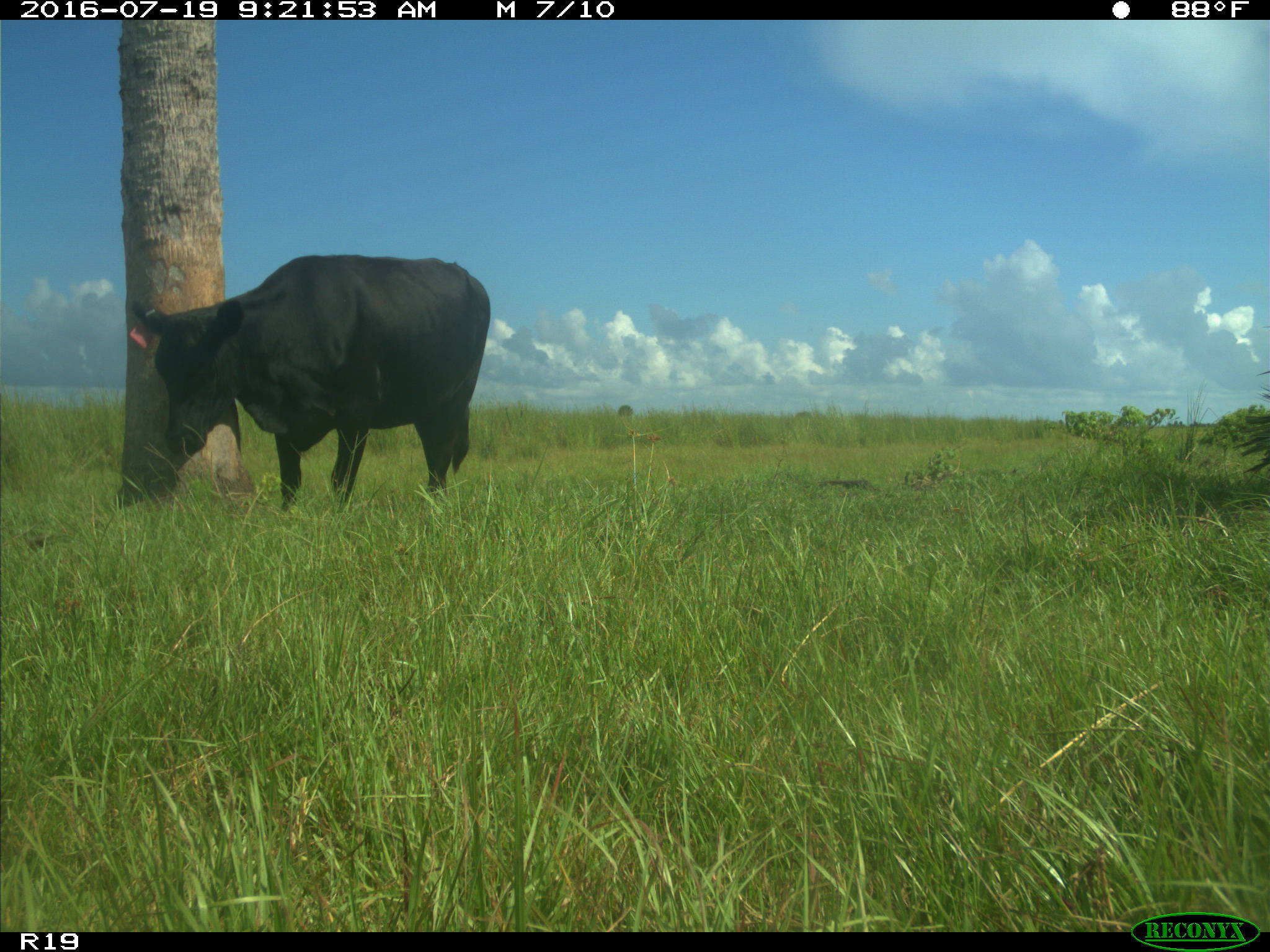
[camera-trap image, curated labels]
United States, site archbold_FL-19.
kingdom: Animalia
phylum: Chordata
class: Mammalia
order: Artiodactyla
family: Bovidae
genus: Bos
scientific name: Bos taurus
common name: domestic cow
Bos taurus (domestic cow).